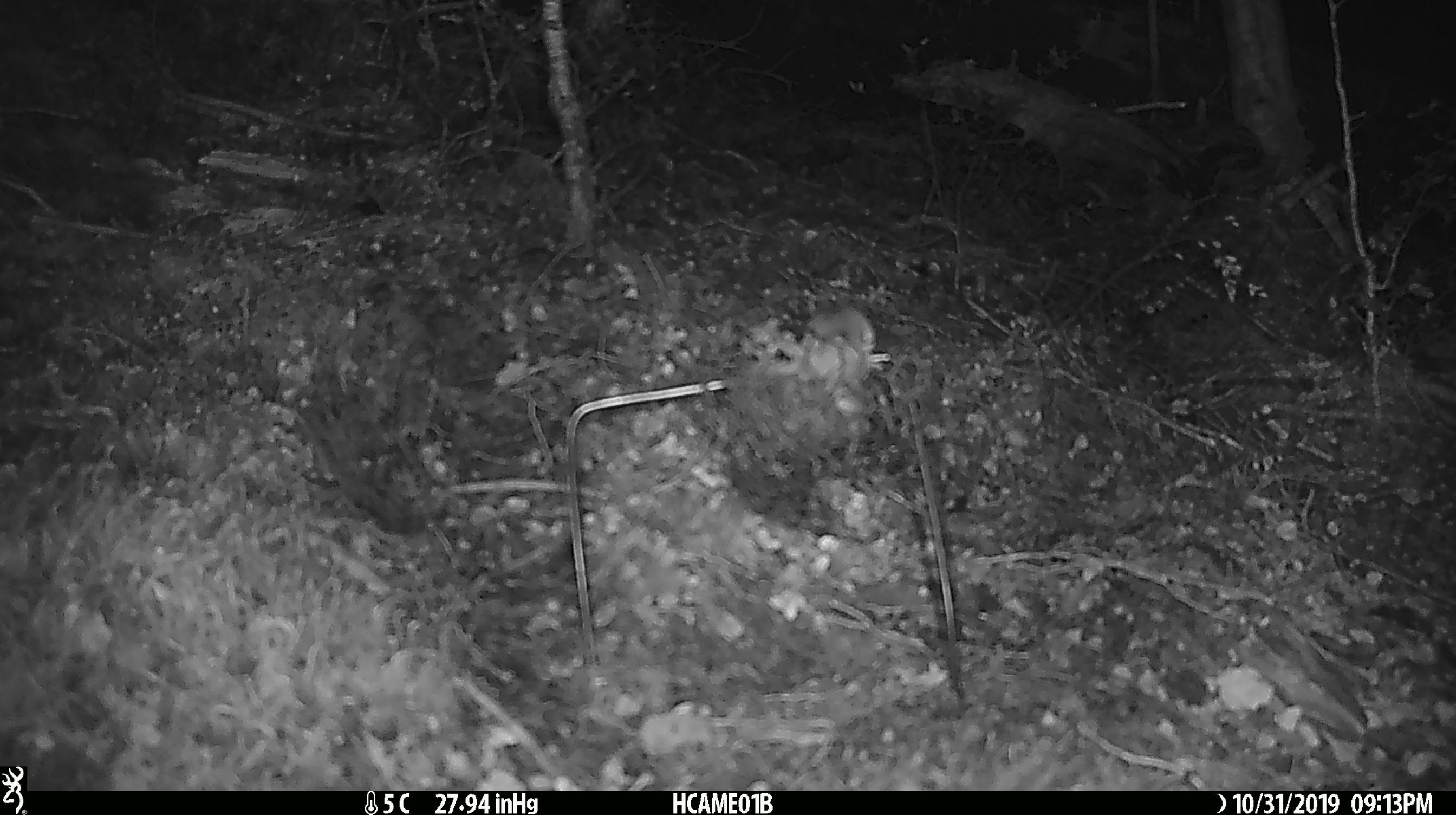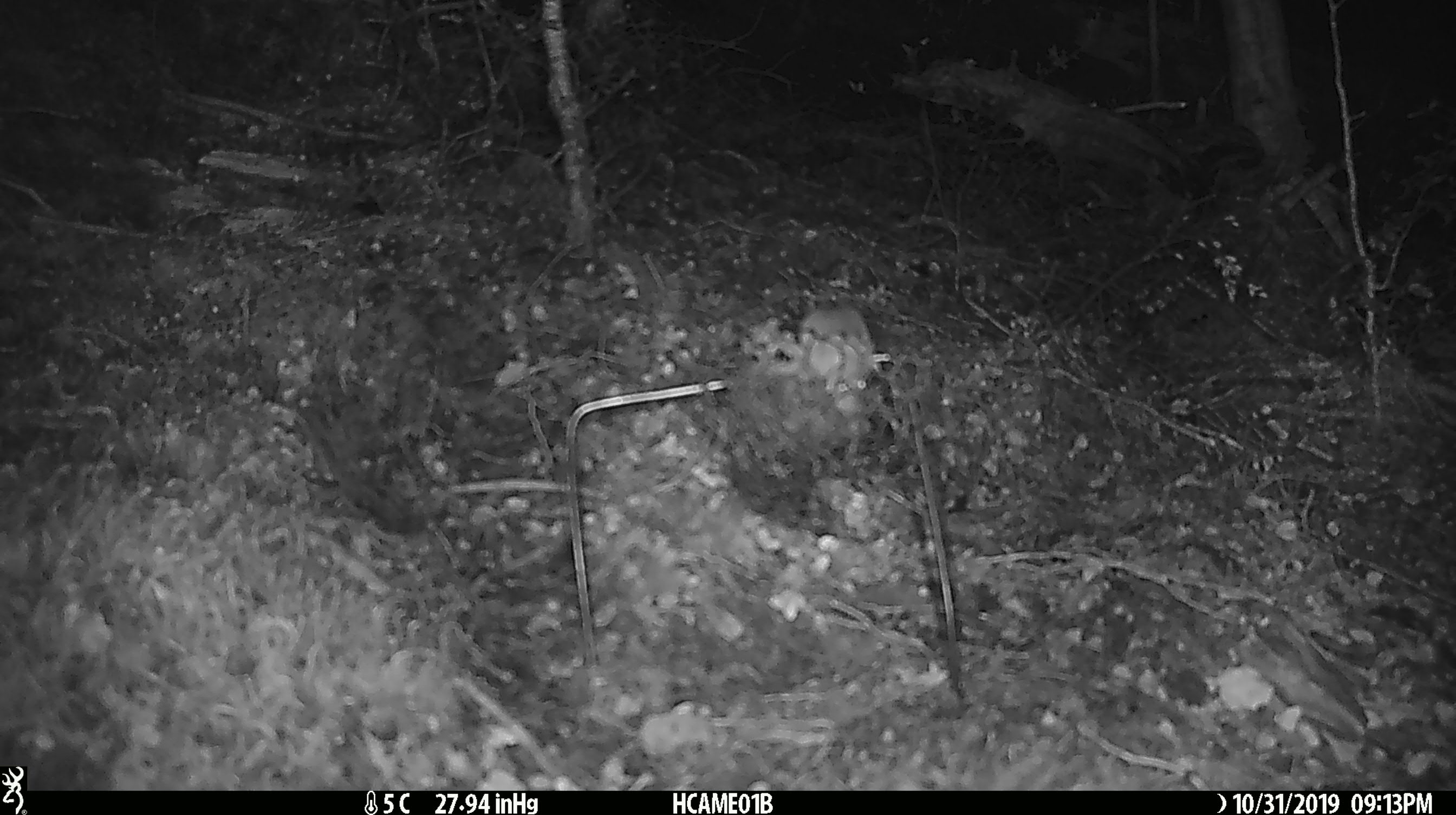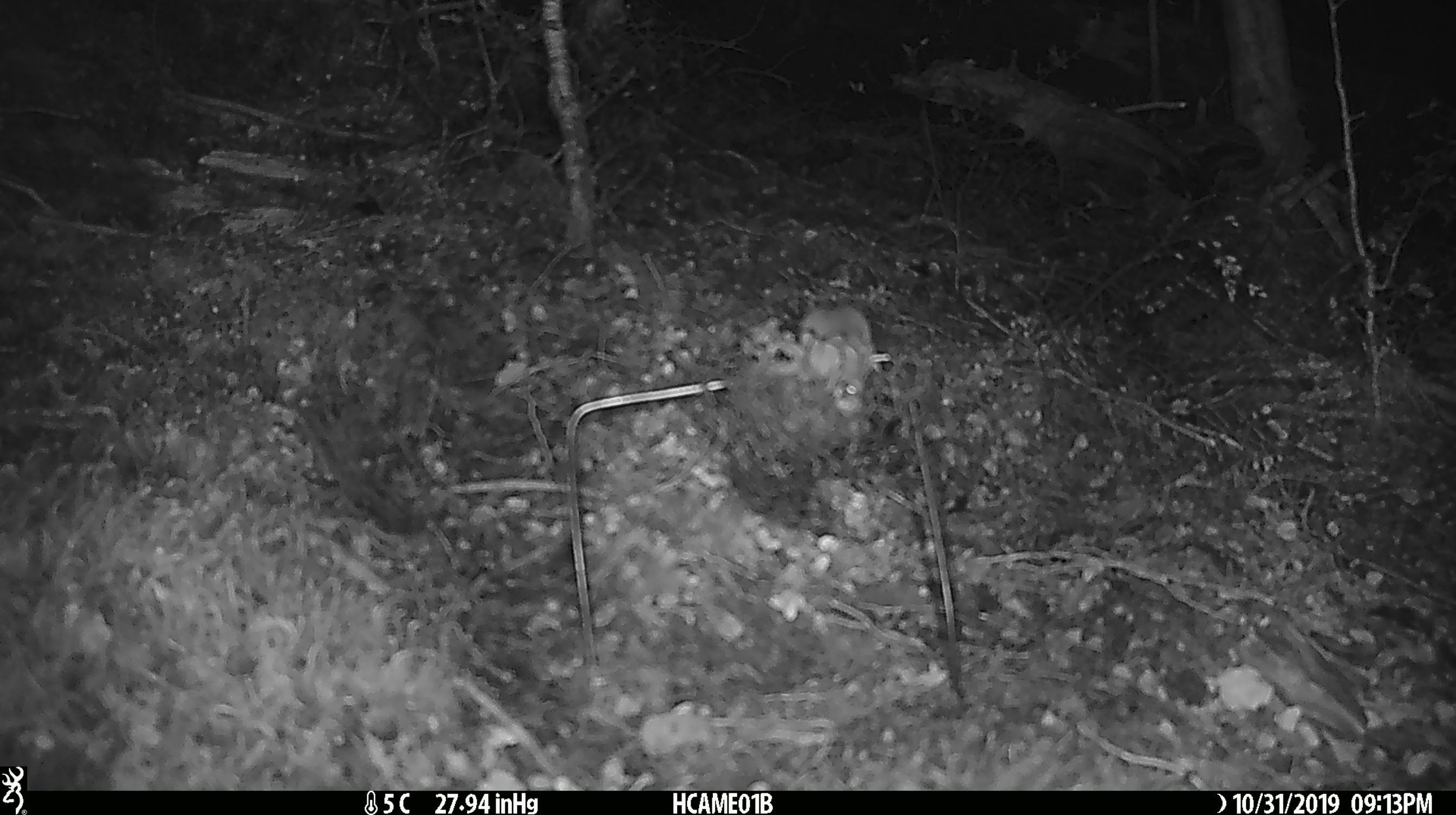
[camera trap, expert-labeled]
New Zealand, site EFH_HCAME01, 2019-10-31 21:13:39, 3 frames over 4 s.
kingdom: Animalia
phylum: Chordata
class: Mammalia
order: Rodentia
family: Muridae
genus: Mus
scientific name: Mus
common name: mouse